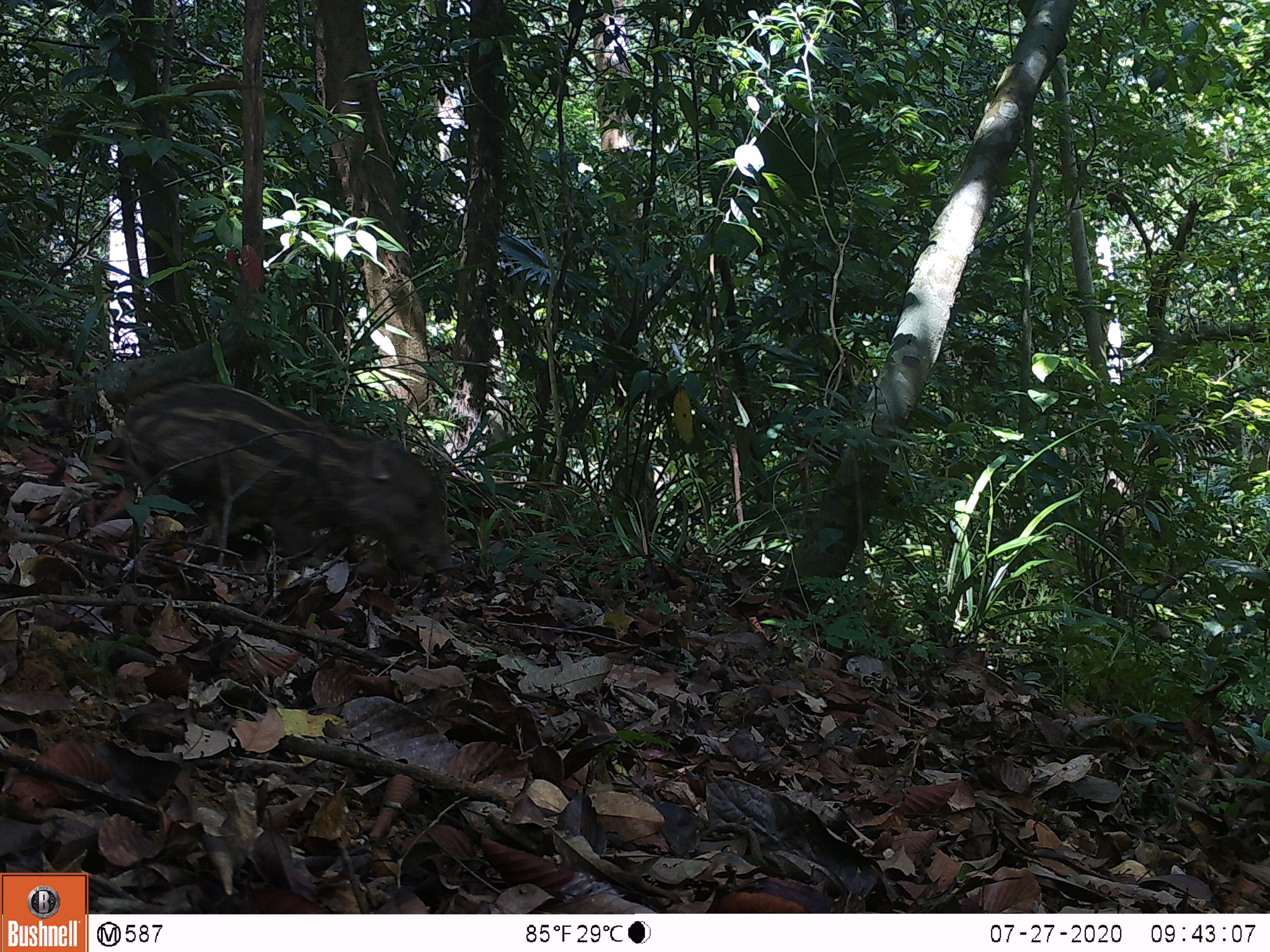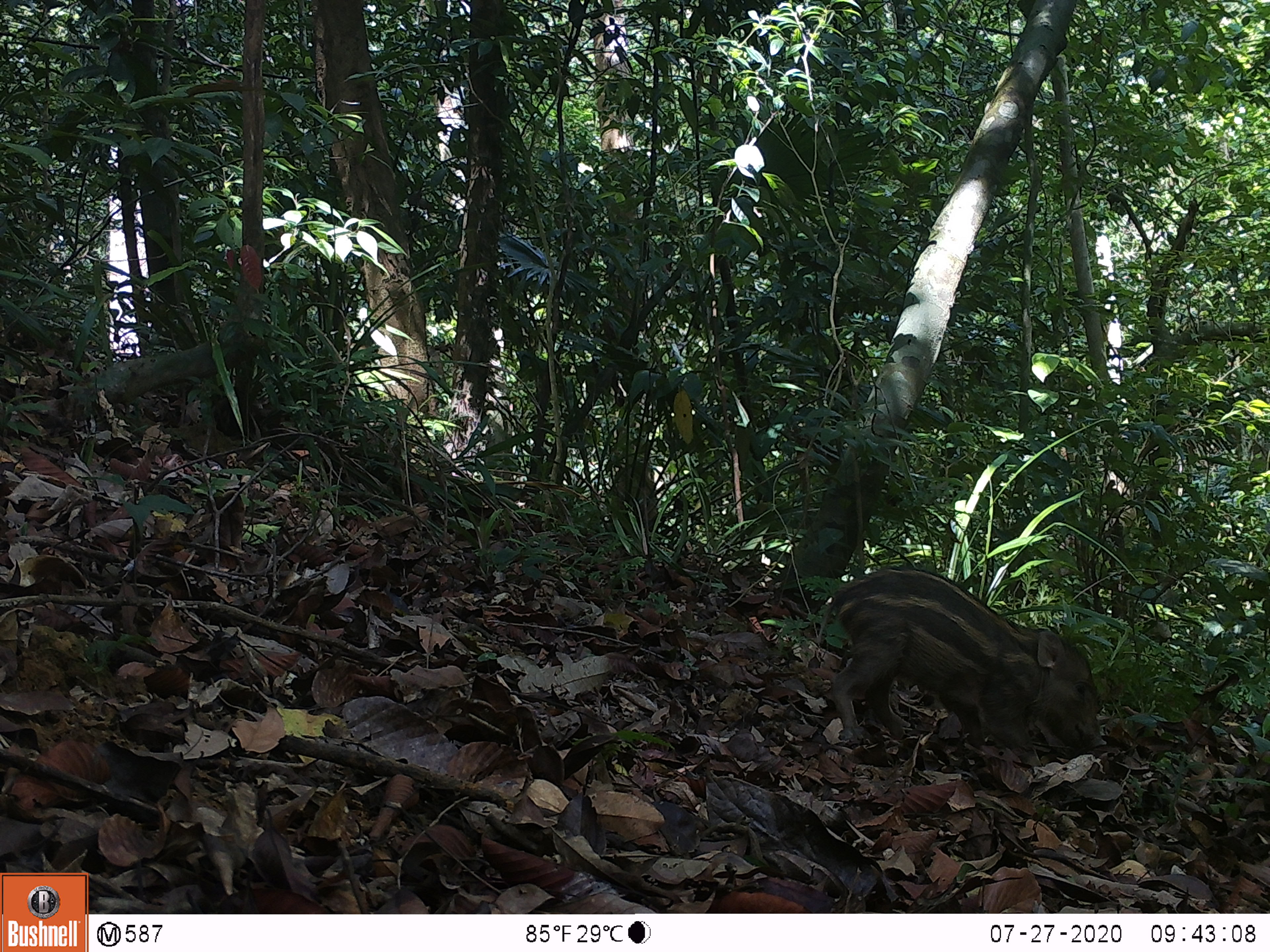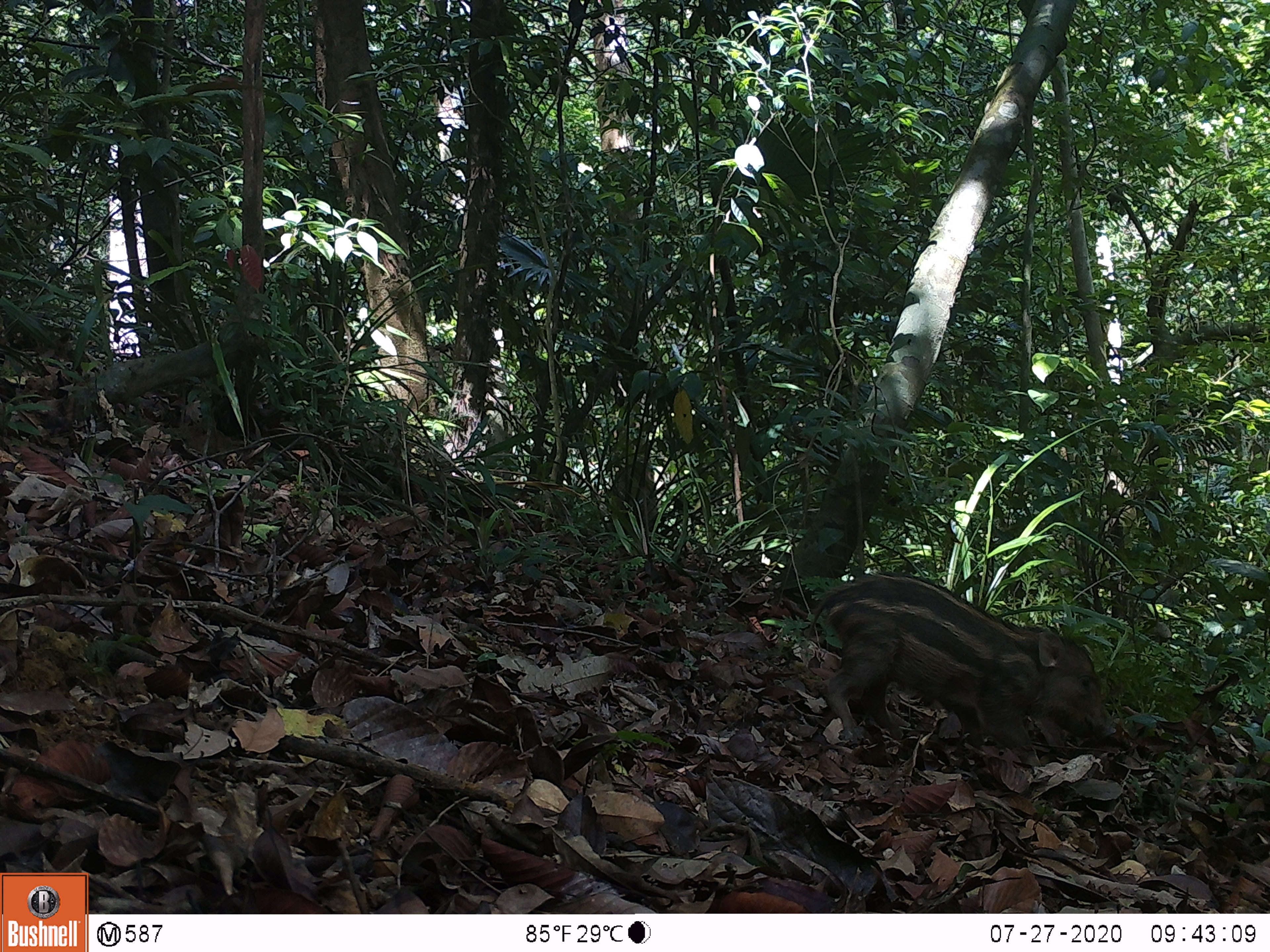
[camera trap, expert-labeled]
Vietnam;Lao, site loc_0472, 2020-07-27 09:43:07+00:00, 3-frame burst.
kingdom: Animalia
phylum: Chordata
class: Mammalia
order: Artiodactyla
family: Suidae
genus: Sus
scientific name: Sus scrofa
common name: eurasian wild pig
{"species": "eurasian wild pig (Sus scrofa)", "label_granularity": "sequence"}